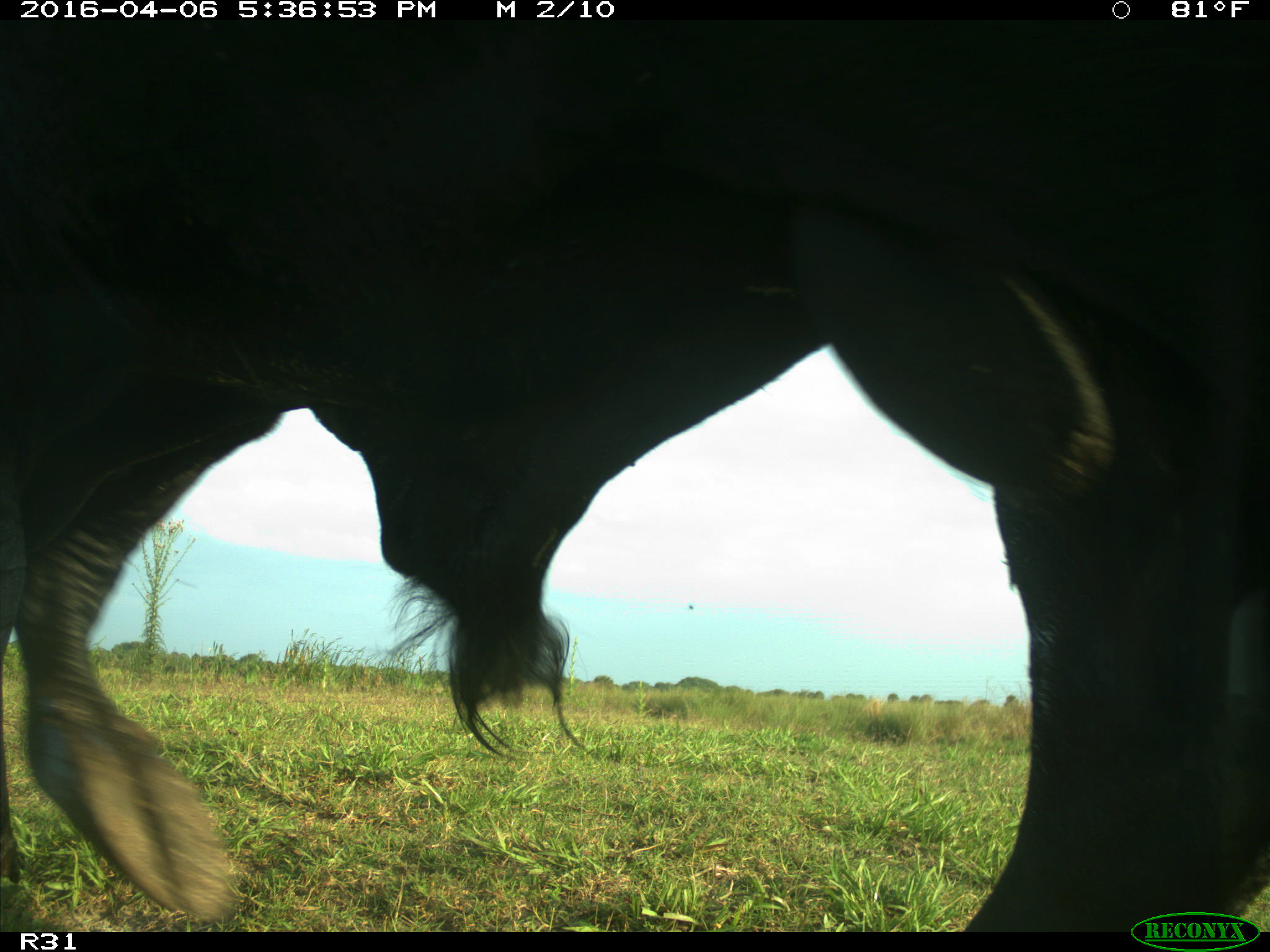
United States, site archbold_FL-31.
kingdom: Animalia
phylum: Chordata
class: Mammalia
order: Artiodactyla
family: Bovidae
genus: Bos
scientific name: Bos taurus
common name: domestic cow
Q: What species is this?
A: Bos taurus (domestic cow).